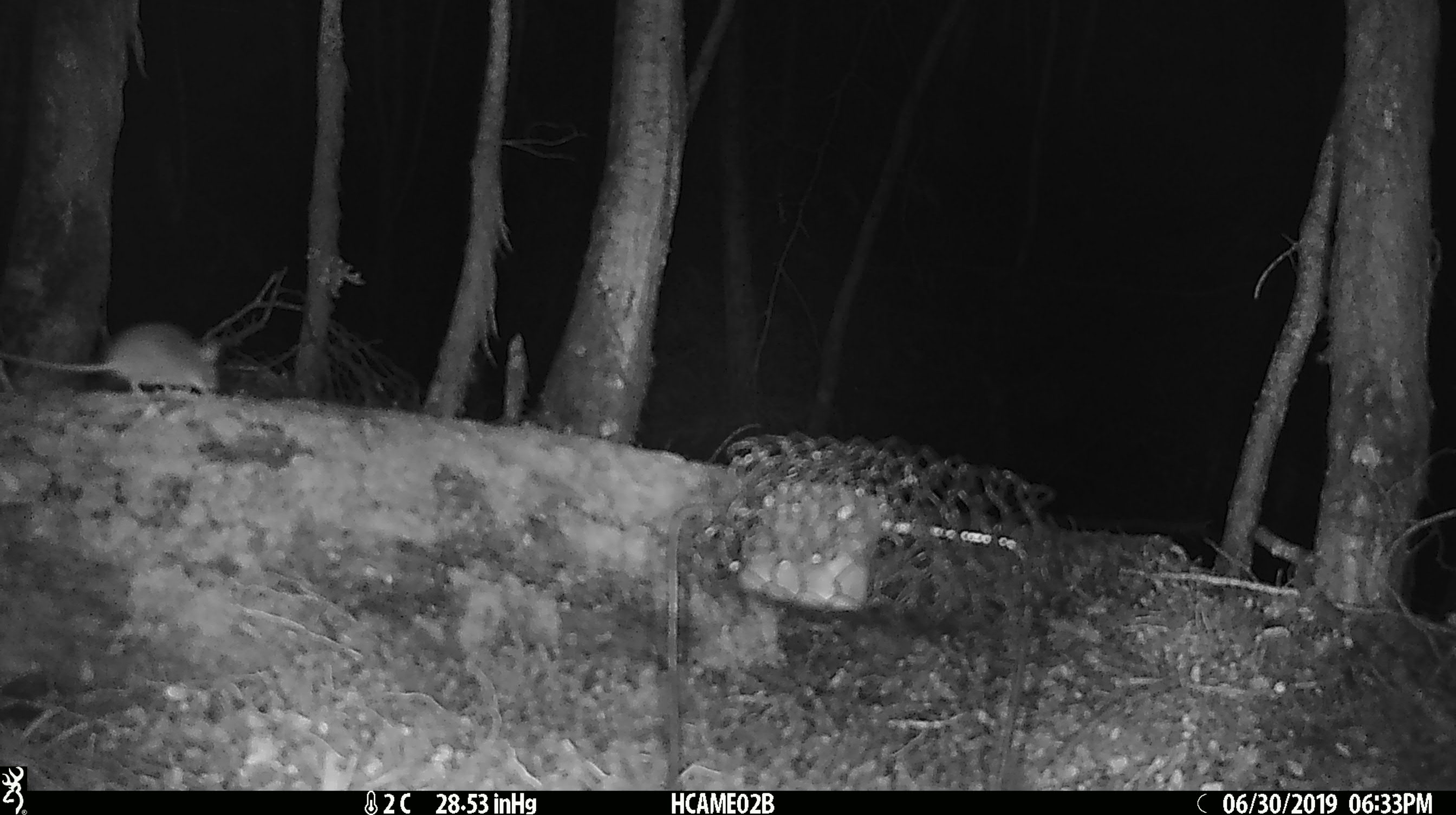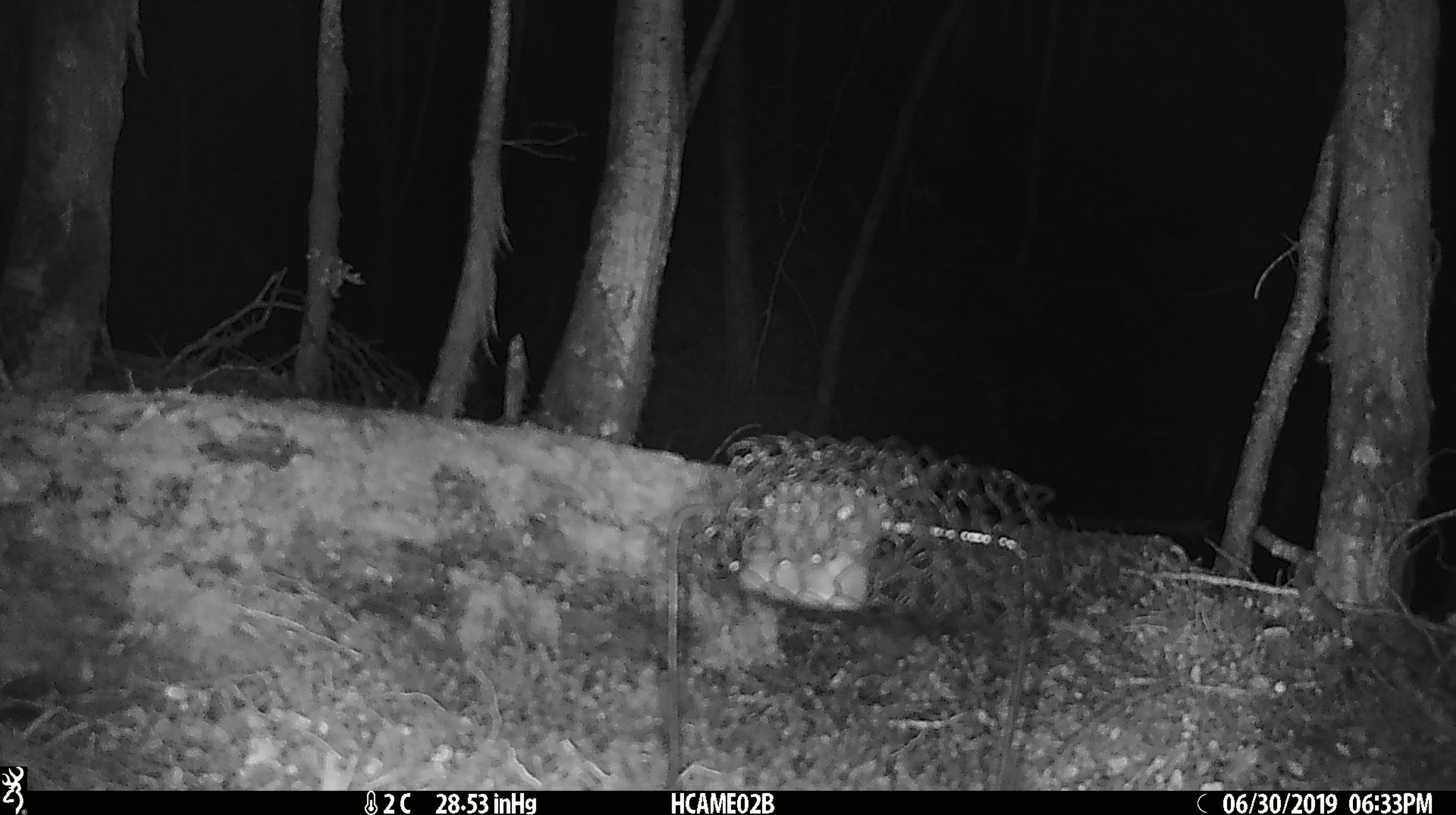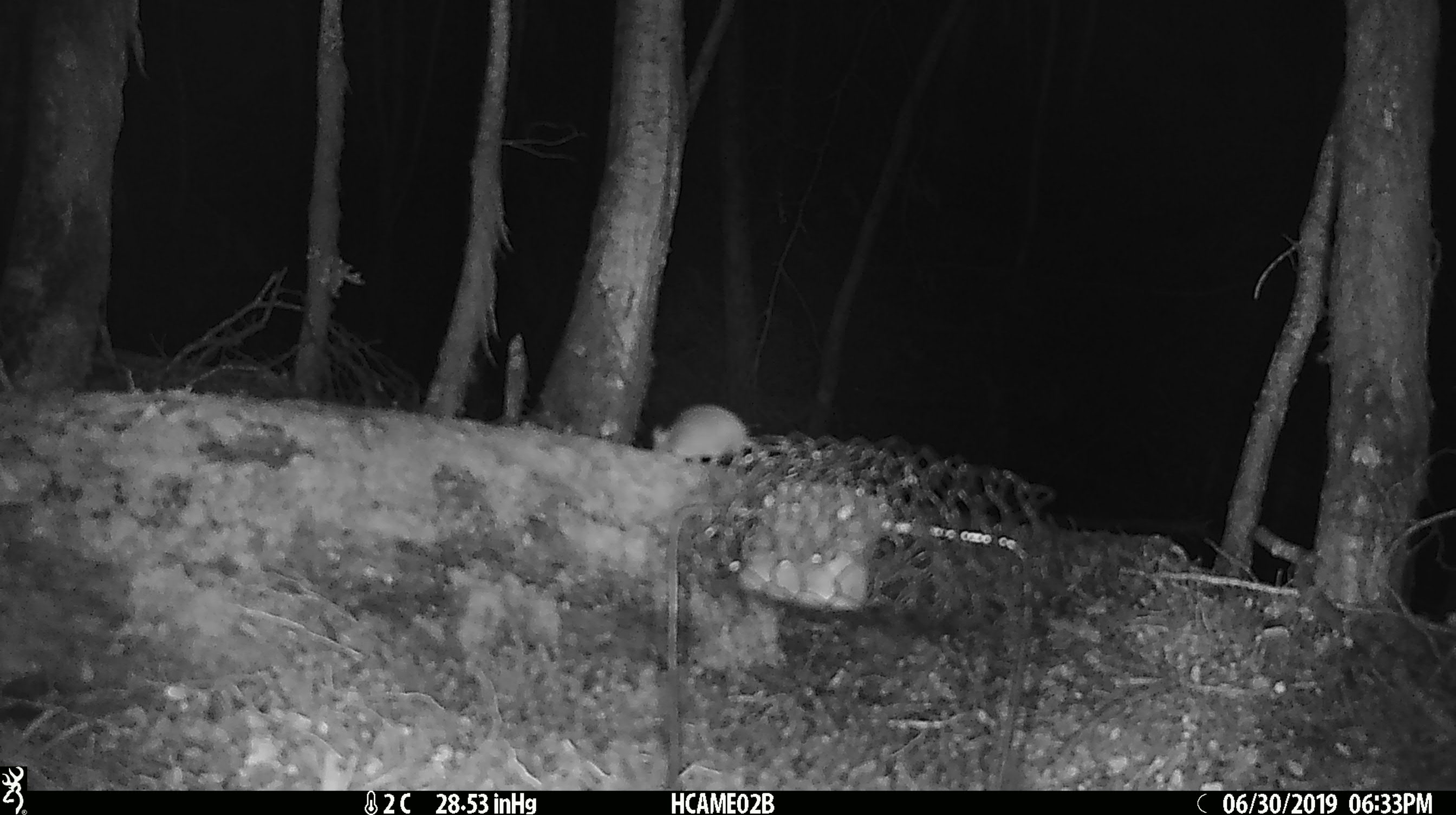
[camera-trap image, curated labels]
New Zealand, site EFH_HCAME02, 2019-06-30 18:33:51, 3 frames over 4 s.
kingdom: Animalia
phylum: Chordata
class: Mammalia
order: Rodentia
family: Muridae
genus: Mus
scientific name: Mus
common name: mouse